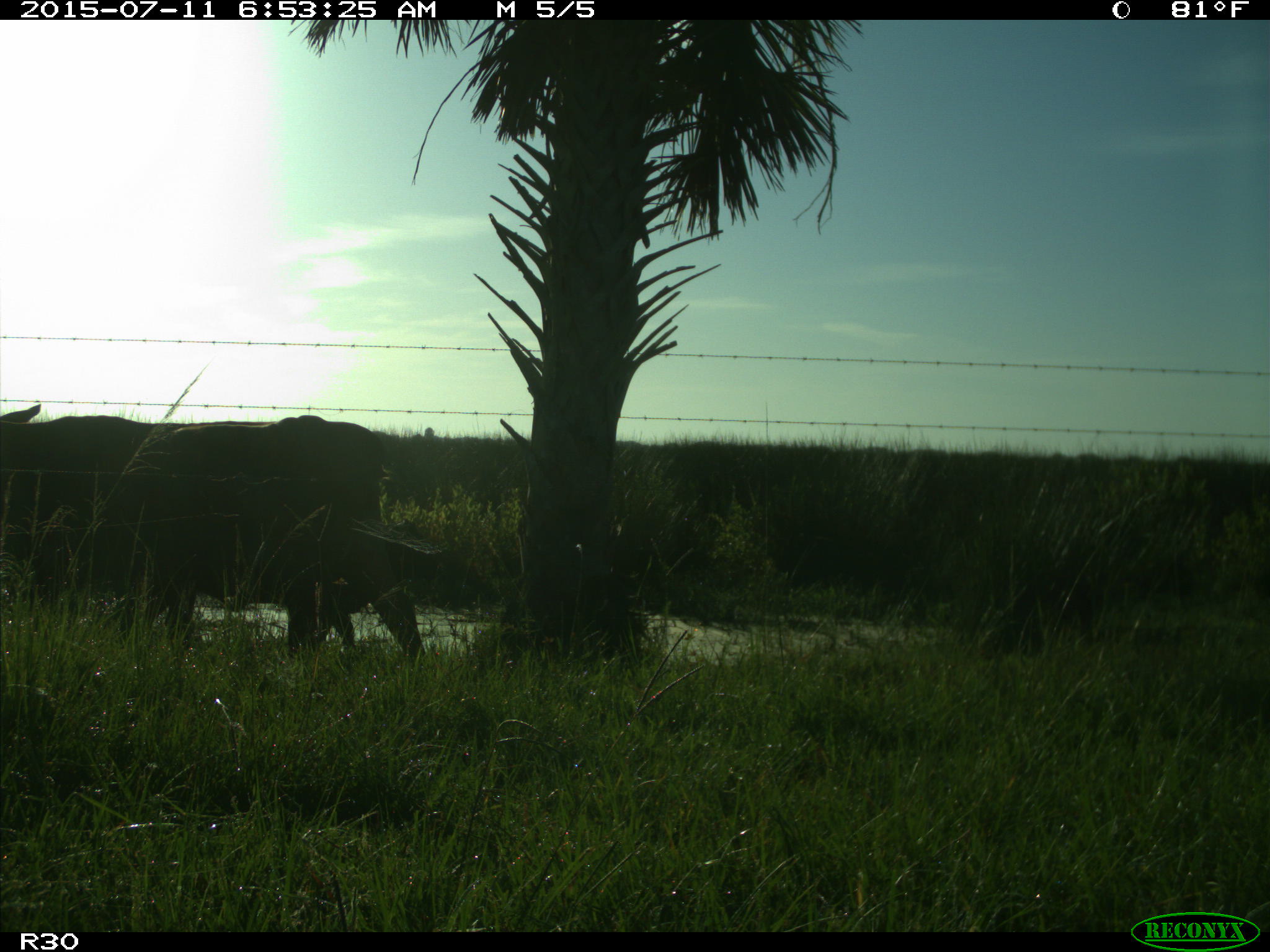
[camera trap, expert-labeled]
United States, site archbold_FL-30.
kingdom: Animalia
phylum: Chordata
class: Mammalia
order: Artiodactyla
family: Bovidae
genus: Bos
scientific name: Bos taurus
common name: domestic cow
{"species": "Bos taurus (domestic cow)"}